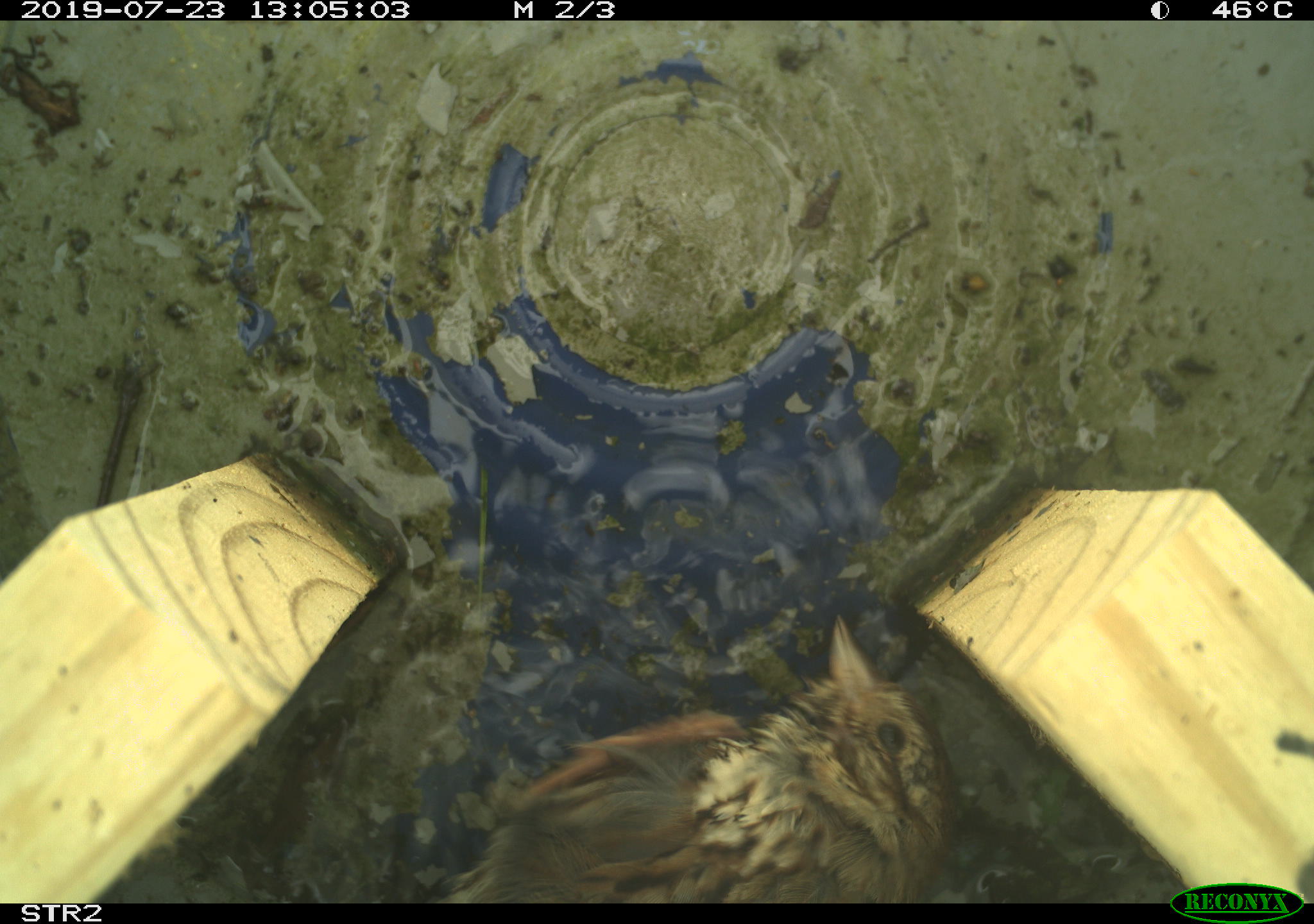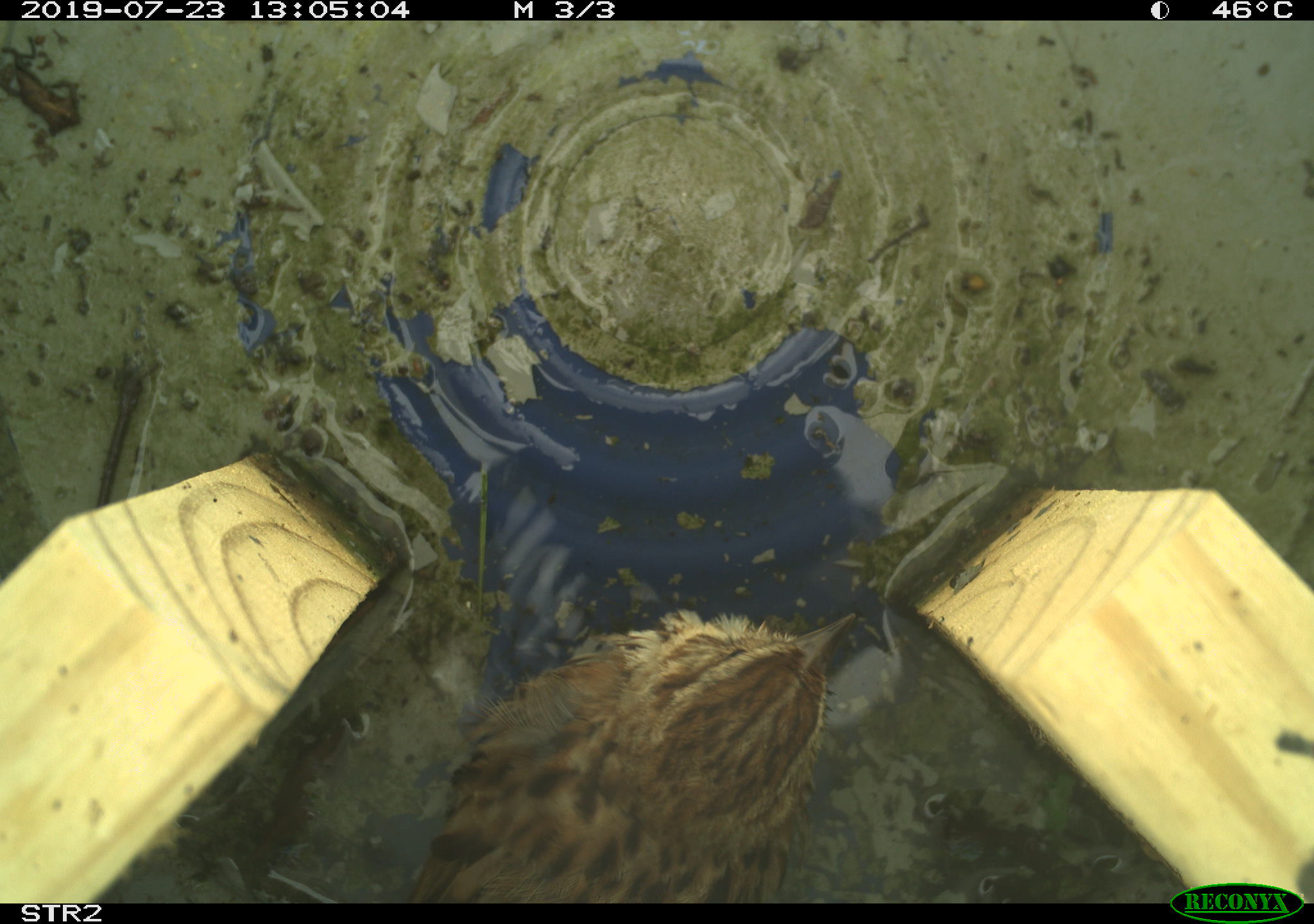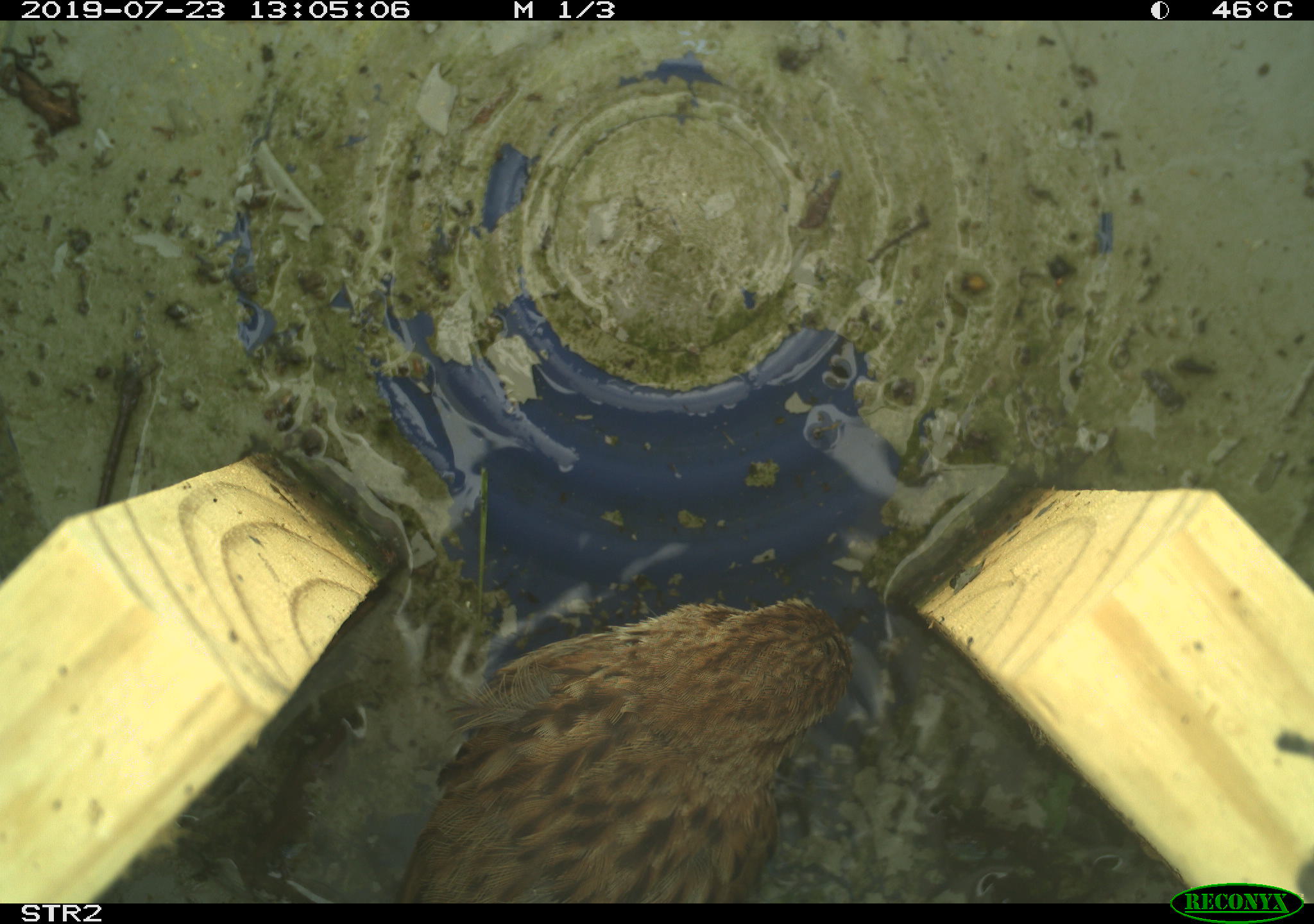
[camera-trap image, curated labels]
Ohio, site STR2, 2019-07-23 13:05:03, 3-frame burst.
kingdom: Animalia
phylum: Chordata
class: Aves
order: Passeriformes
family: Passerellidae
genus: Melospiza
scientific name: Melospiza melodia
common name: song sparrow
Song sparrow (Melospiza melodia).